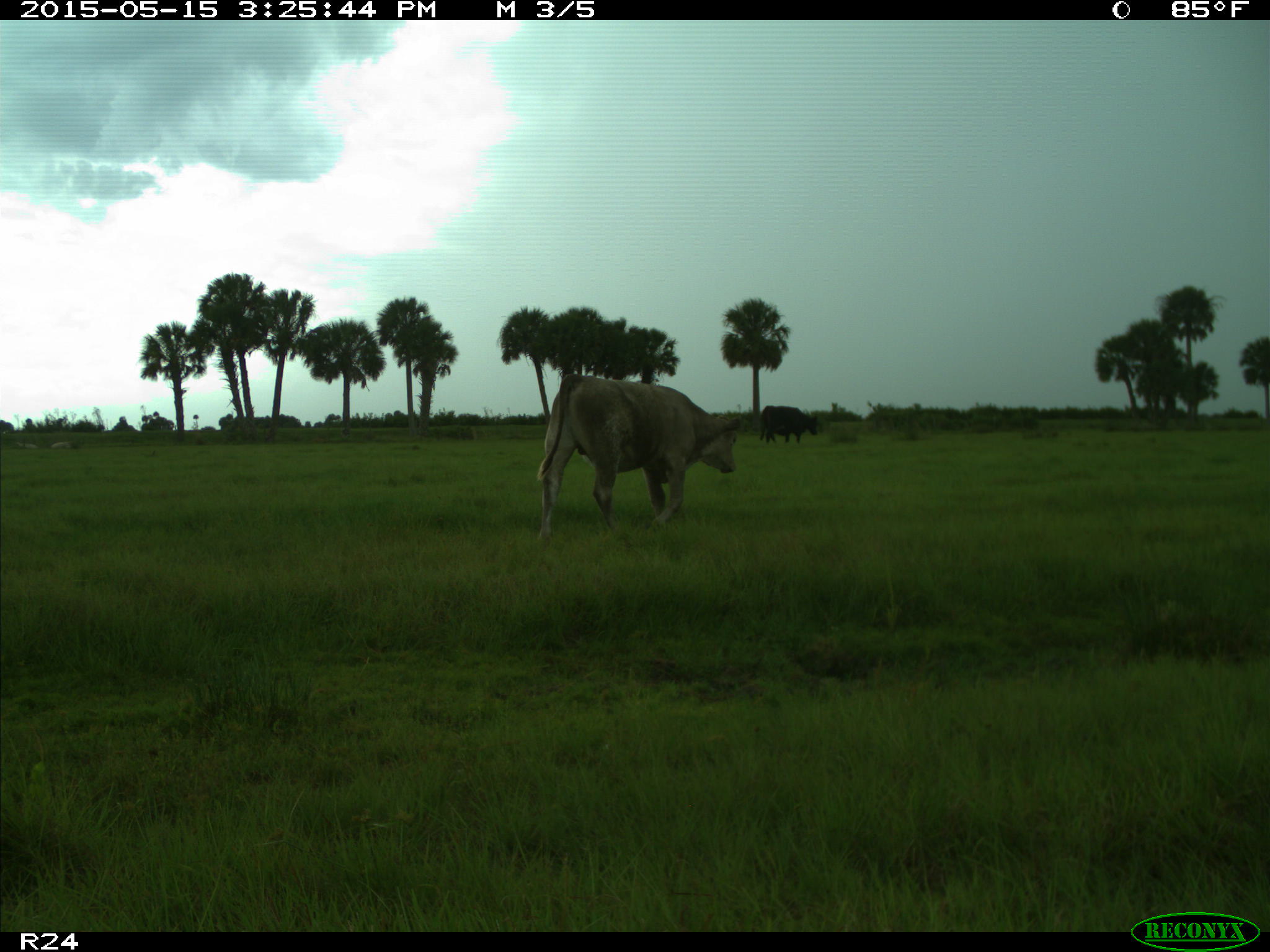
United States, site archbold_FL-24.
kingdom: Animalia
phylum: Chordata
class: Mammalia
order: Artiodactyla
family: Suidae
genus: Sus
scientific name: Sus scrofa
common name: wild boar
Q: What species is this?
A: Sus scrofa (wild boar).